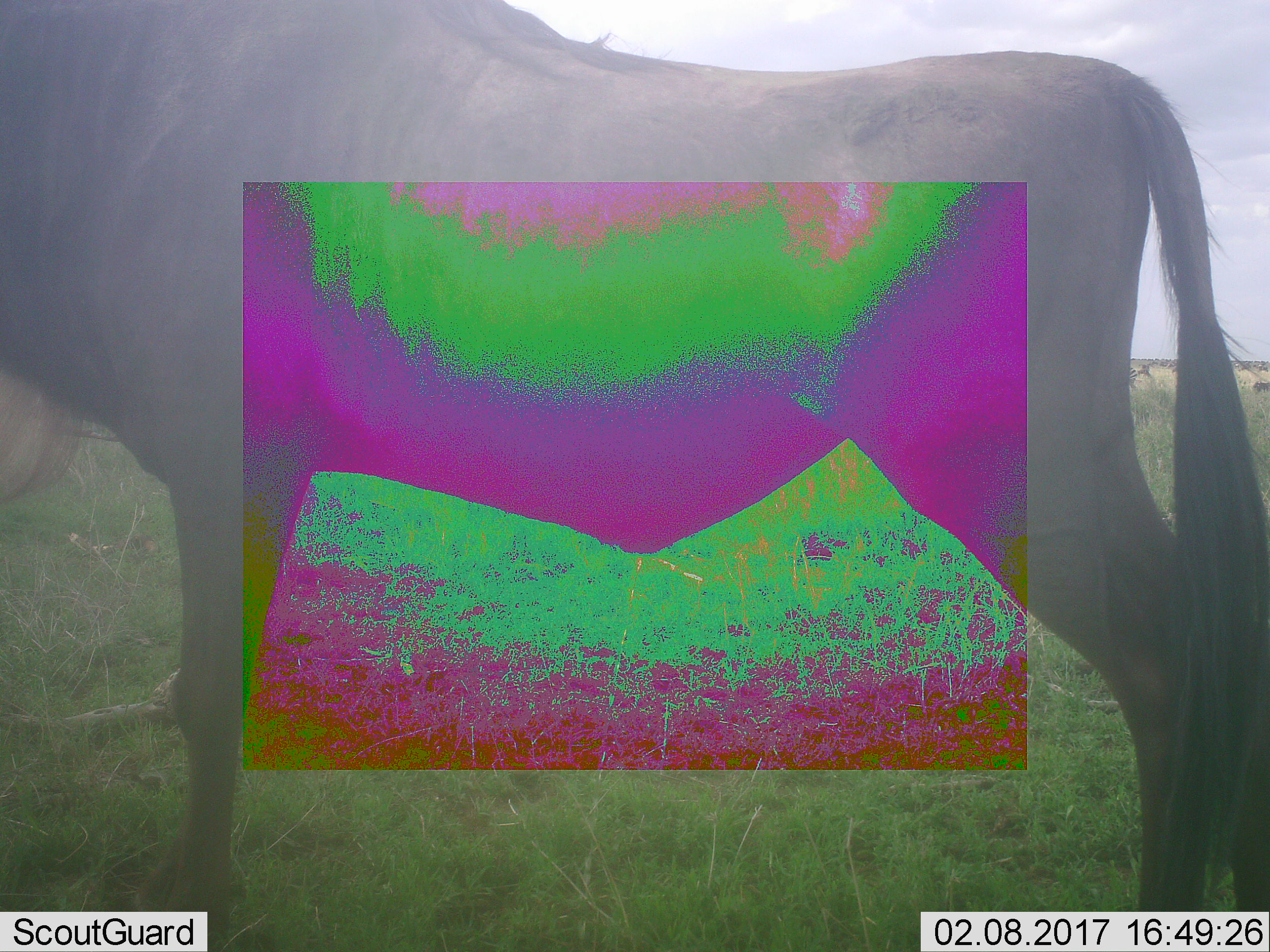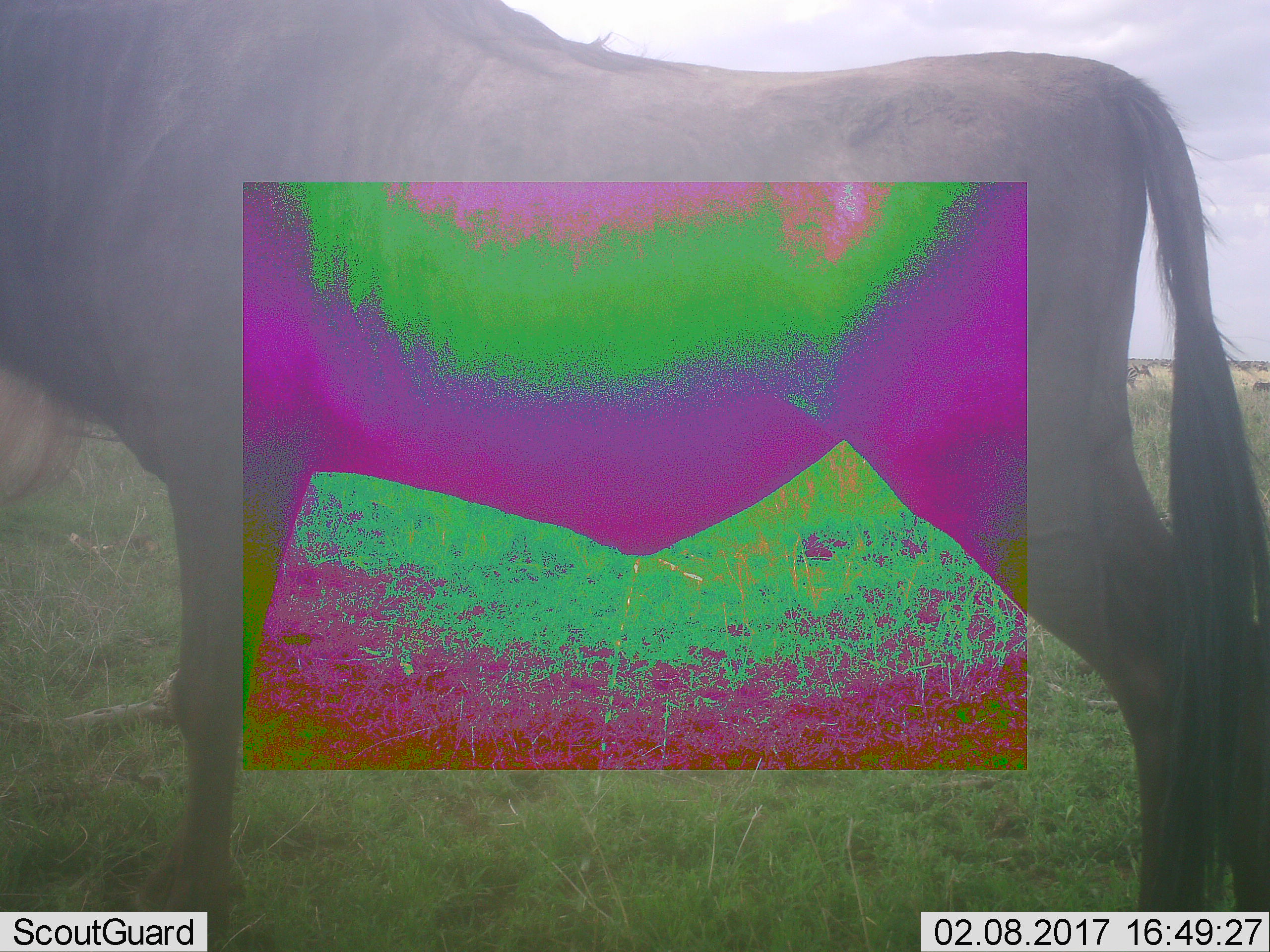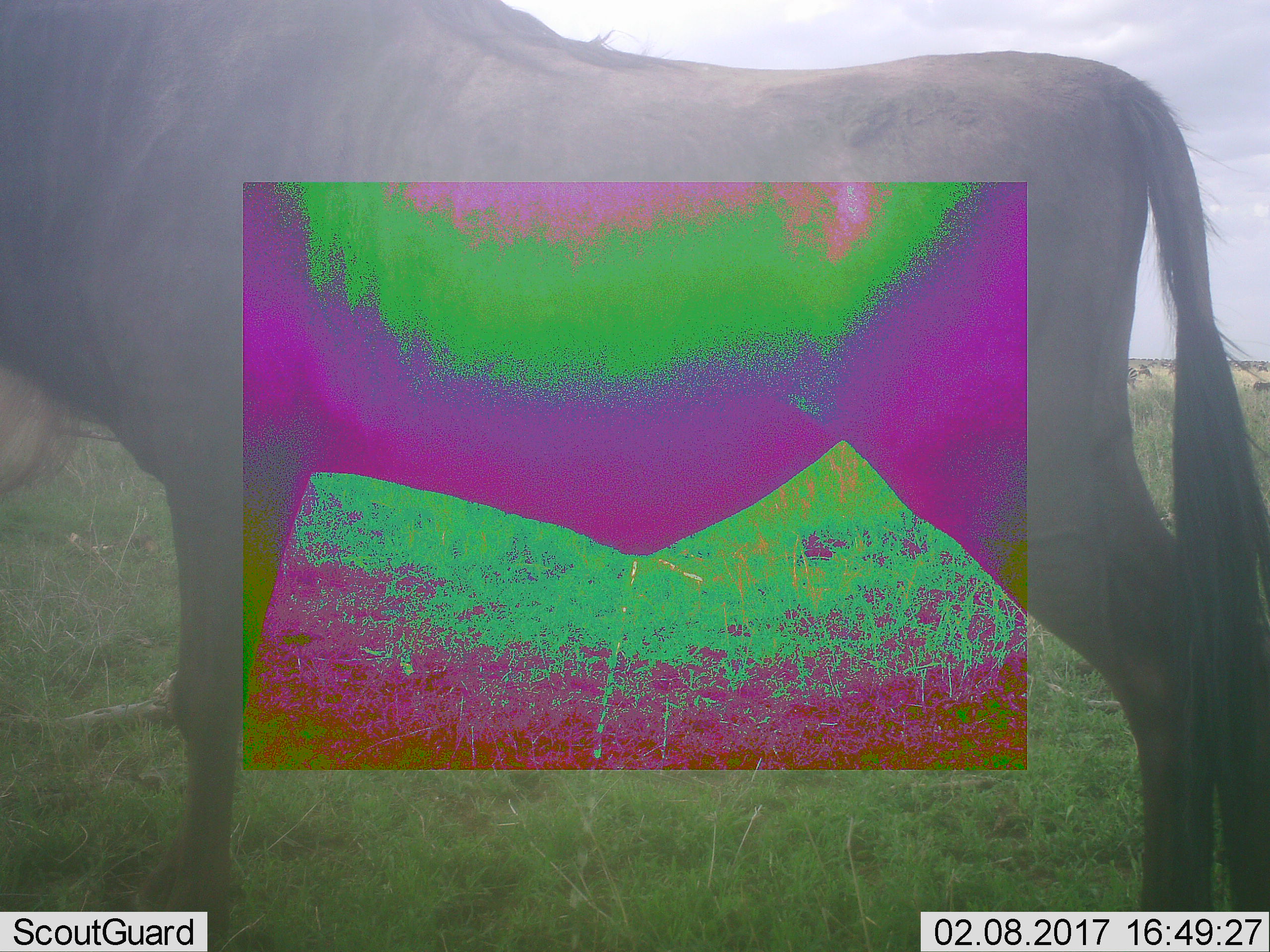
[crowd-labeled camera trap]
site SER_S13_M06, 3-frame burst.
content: unidentified animal